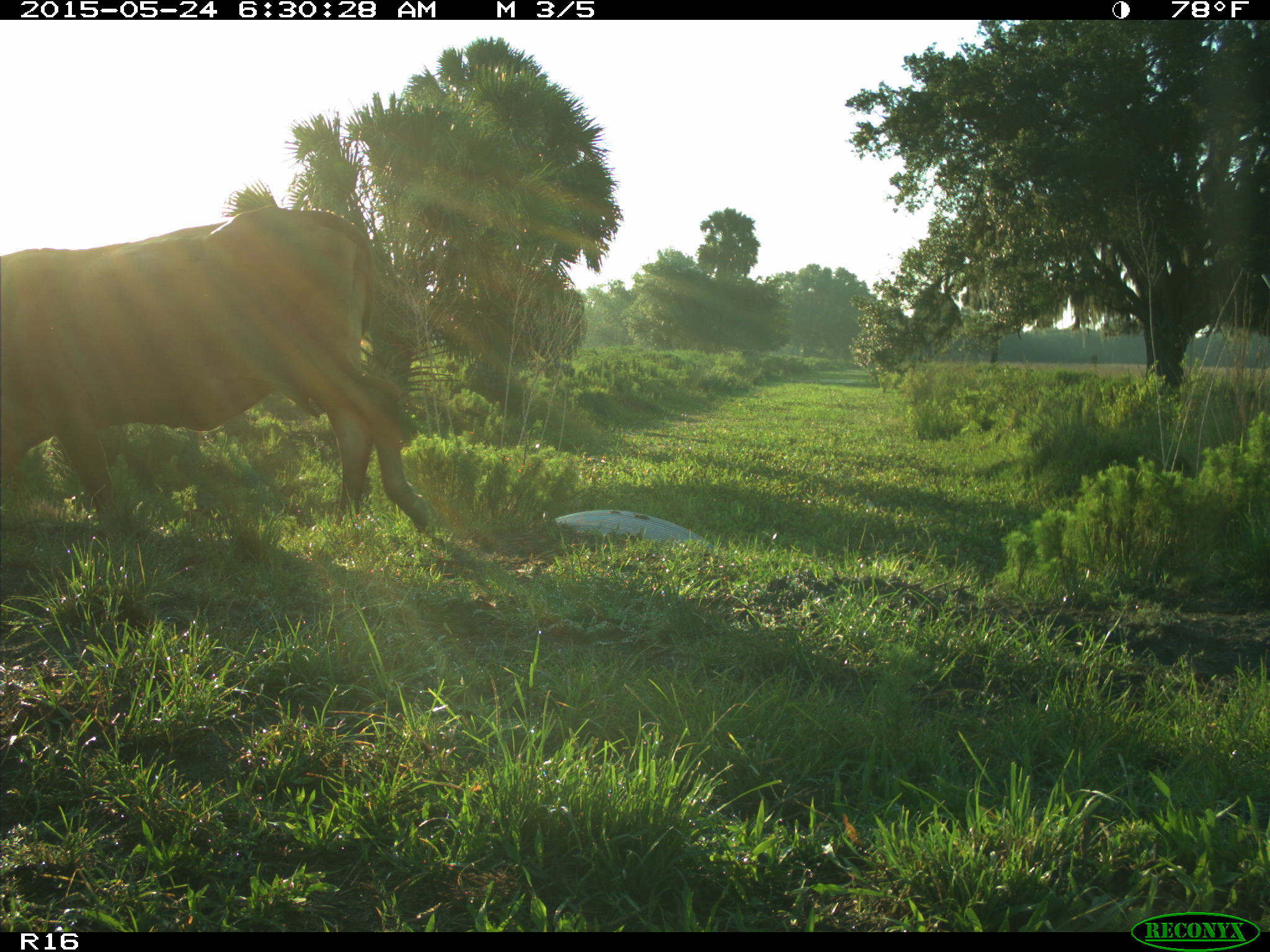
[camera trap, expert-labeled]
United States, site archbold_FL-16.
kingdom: Animalia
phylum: Chordata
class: Mammalia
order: Artiodactyla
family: Bovidae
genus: Bos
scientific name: Bos taurus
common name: domestic cow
Bos taurus (domestic cow).